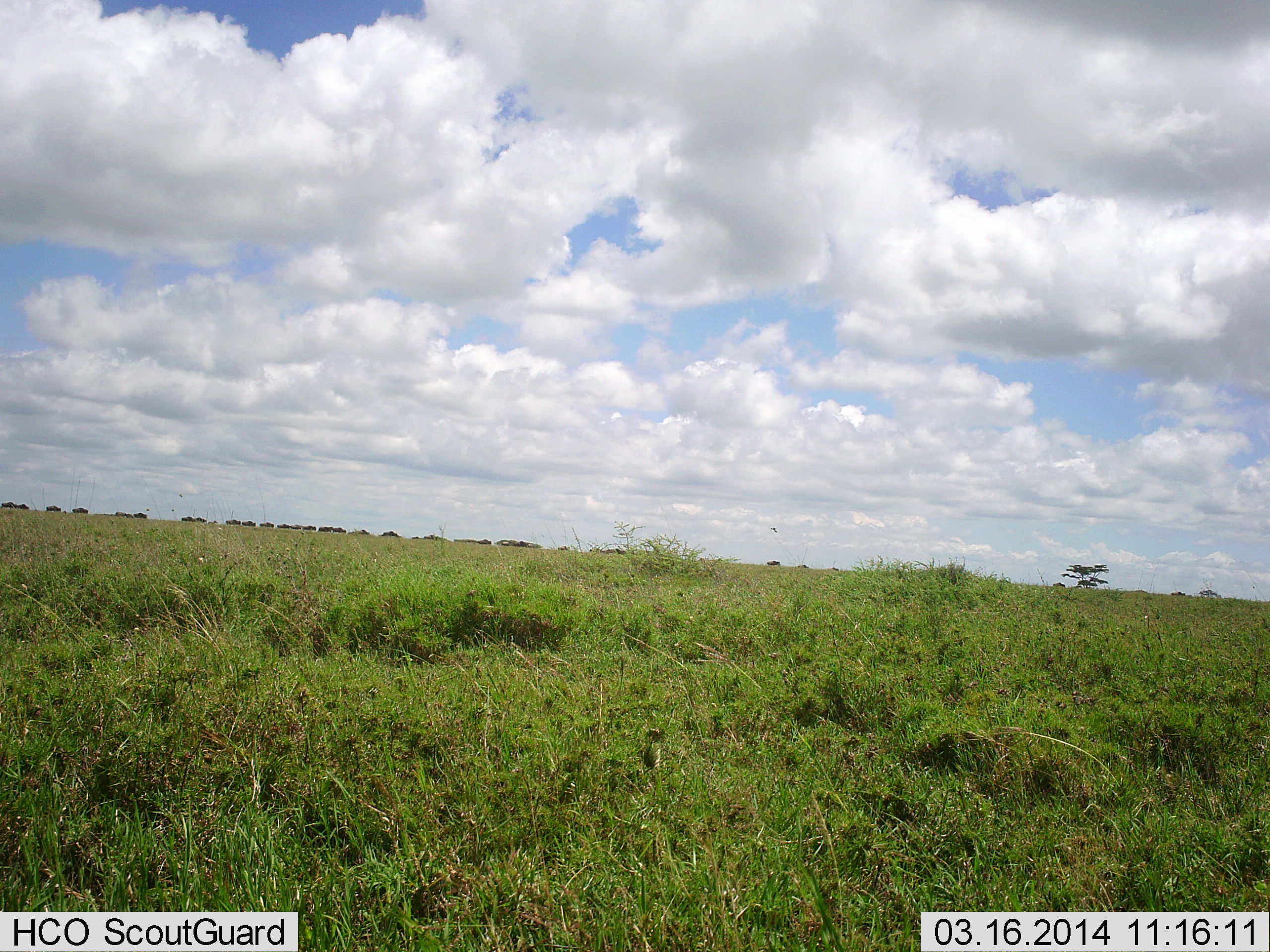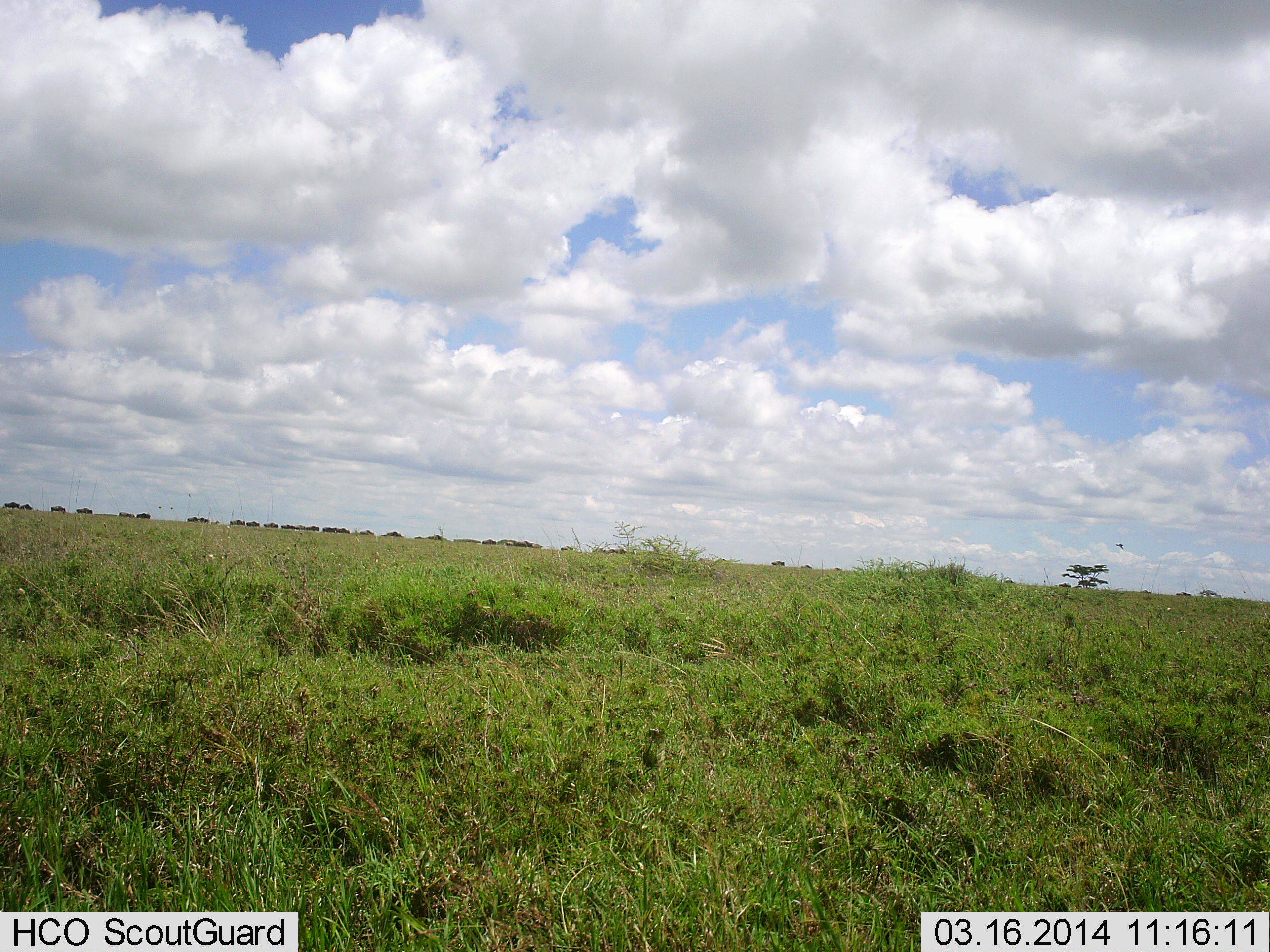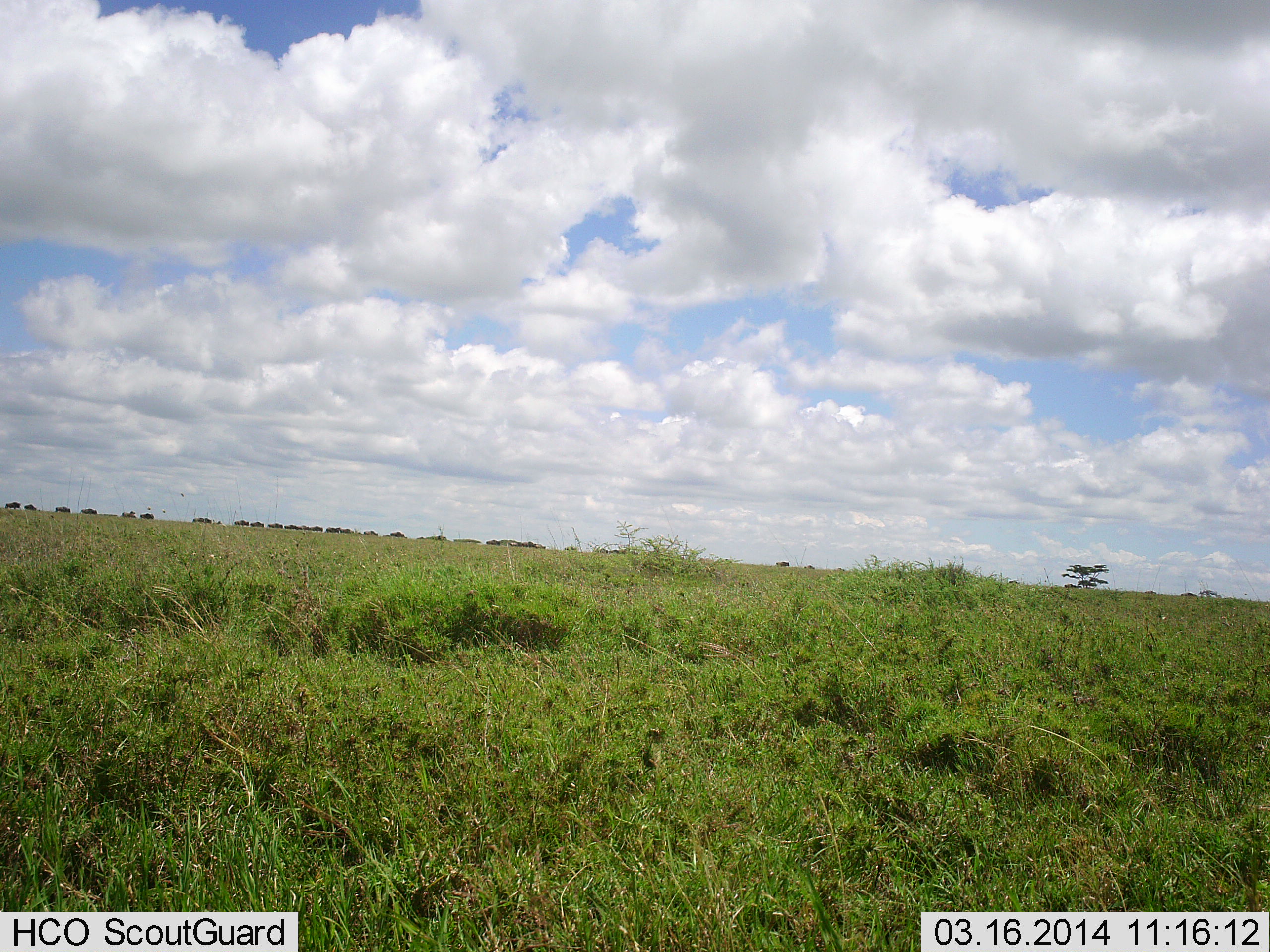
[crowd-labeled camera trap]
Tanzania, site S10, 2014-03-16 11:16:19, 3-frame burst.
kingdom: Animalia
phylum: Chordata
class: Mammalia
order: Artiodactyla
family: Bovidae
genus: Connochaetes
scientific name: Connochaetes taurinus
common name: blue wildebeest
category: wildebeest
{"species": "wildebeest (blue wildebeest) (Connochaetes taurinus)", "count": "11-50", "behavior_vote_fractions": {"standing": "0%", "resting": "0%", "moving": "100%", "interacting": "0%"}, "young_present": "0%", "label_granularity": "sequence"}